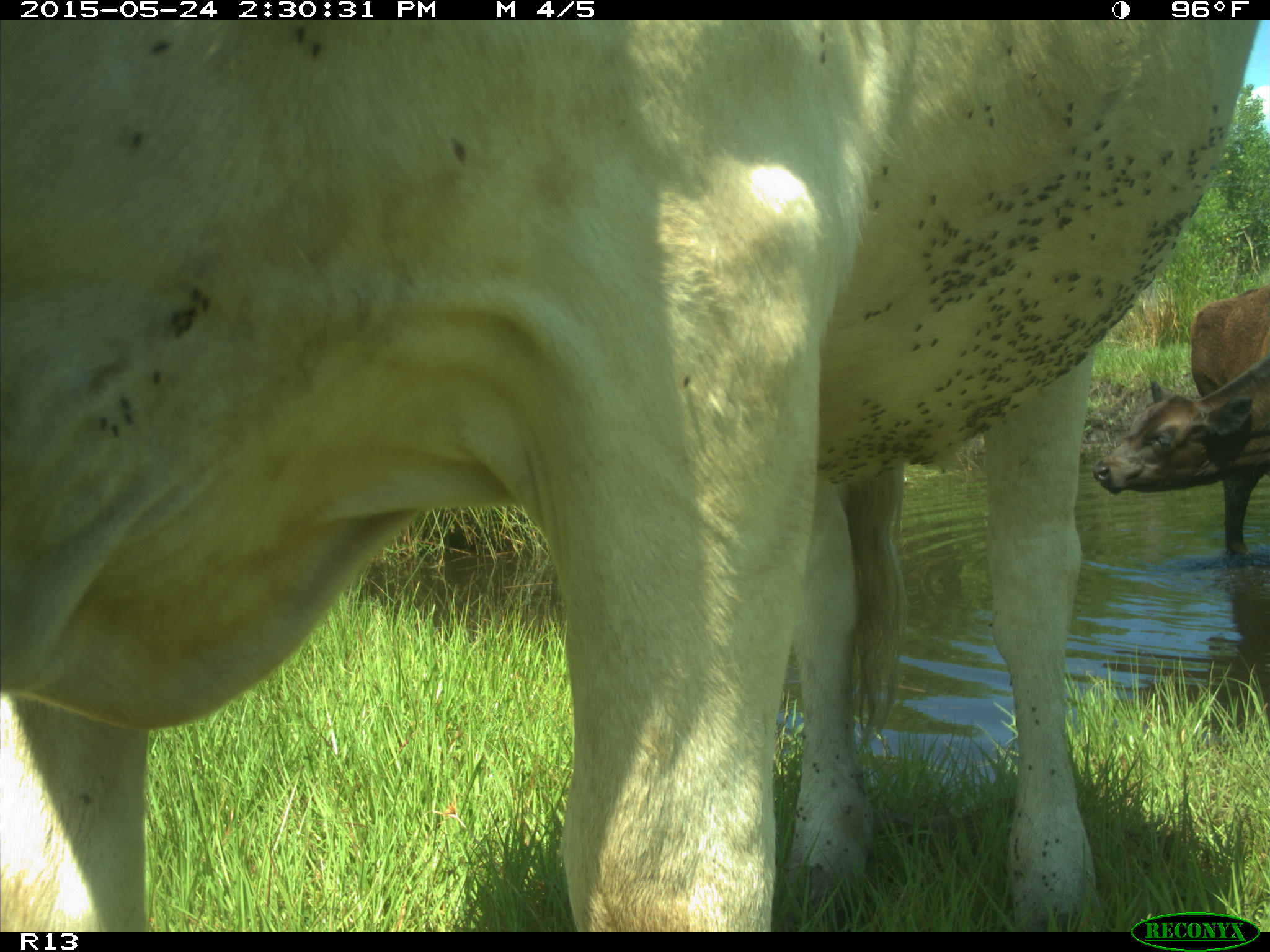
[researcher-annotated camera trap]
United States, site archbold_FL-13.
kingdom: Animalia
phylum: Chordata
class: Mammalia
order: Artiodactyla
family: Bovidae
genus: Bos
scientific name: Bos taurus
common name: domestic cow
Bos taurus (domestic cow).